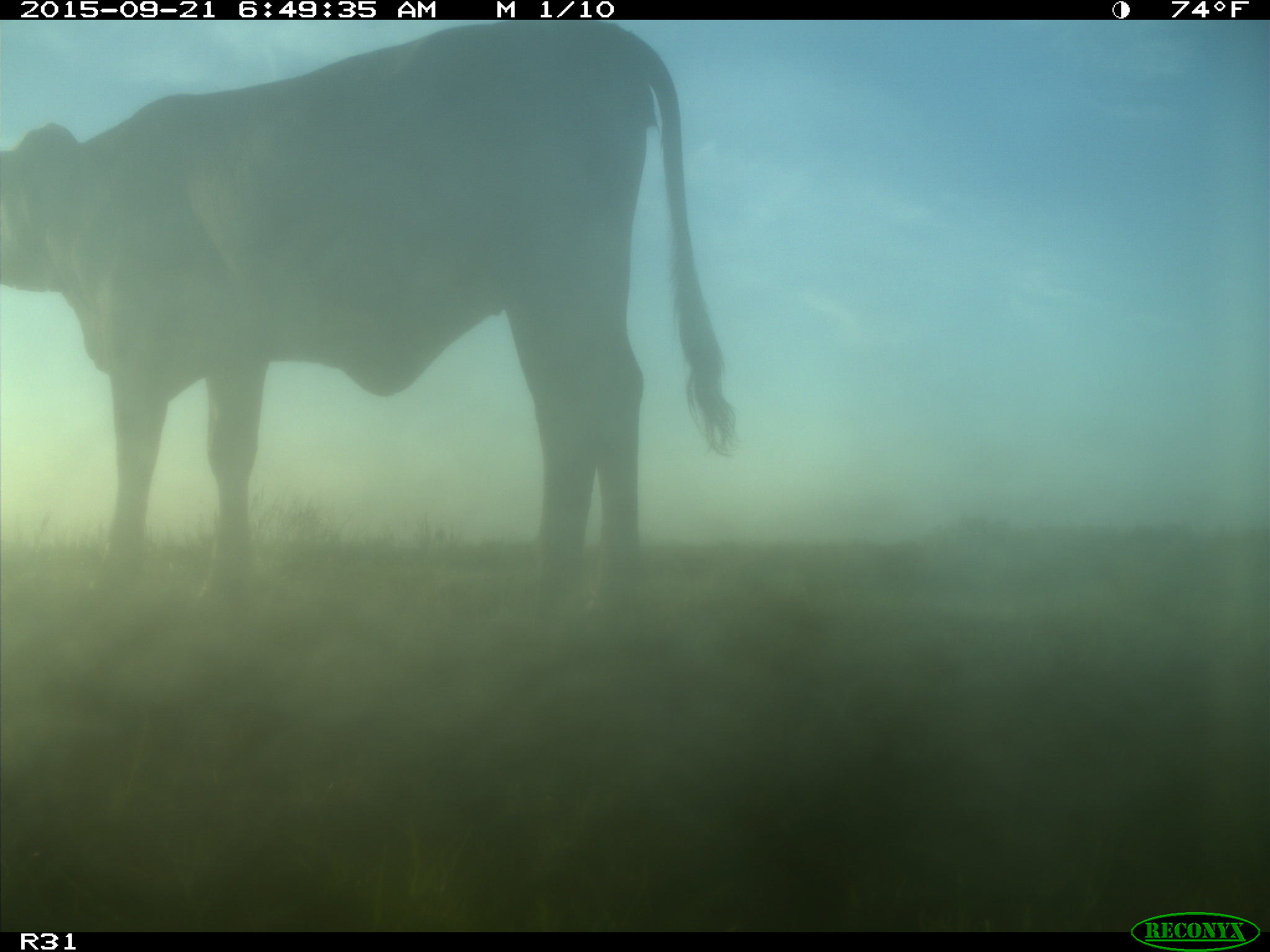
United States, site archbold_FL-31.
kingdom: Animalia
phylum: Chordata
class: Mammalia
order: Artiodactyla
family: Bovidae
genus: Bos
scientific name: Bos taurus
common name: domestic cow